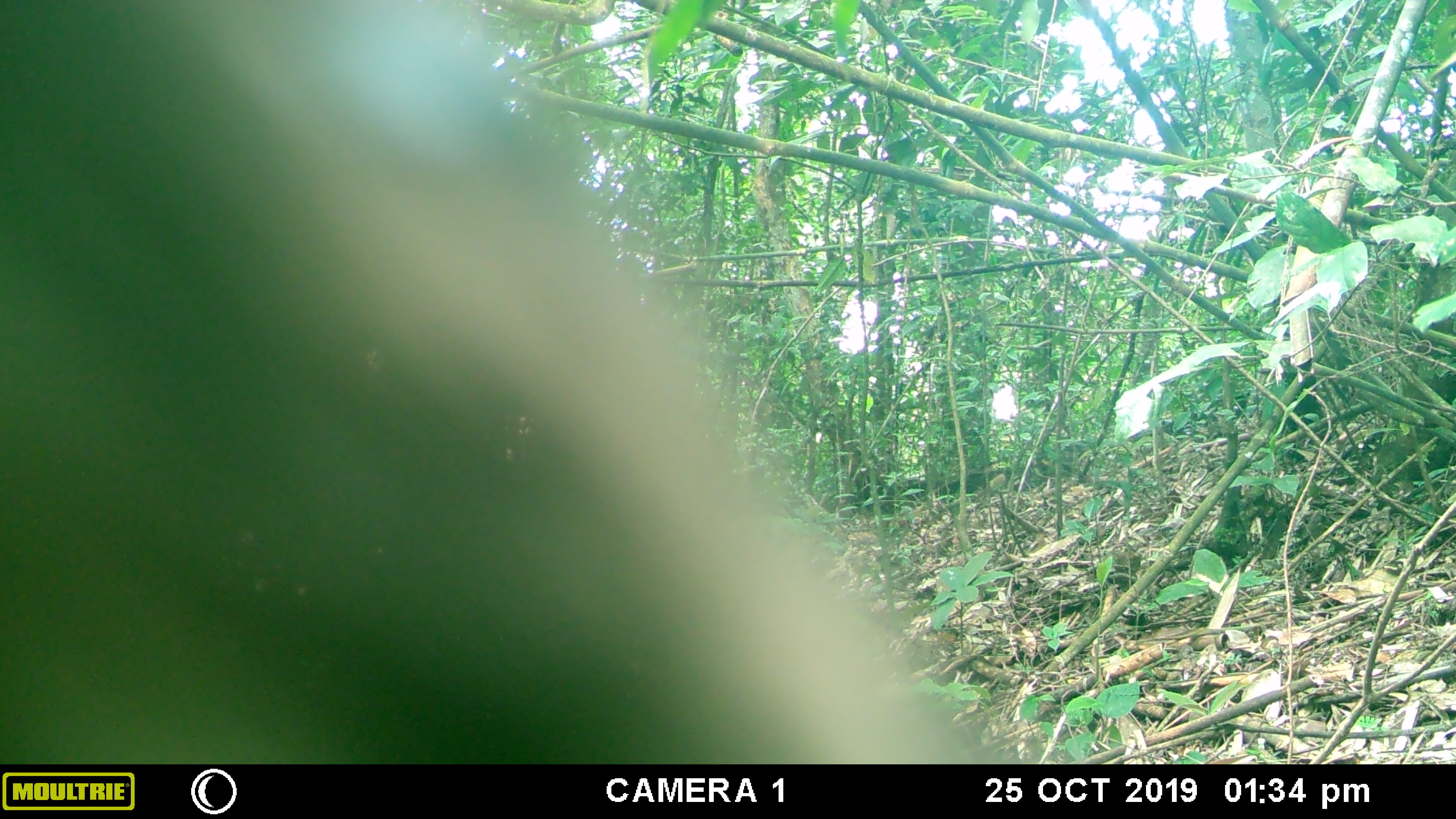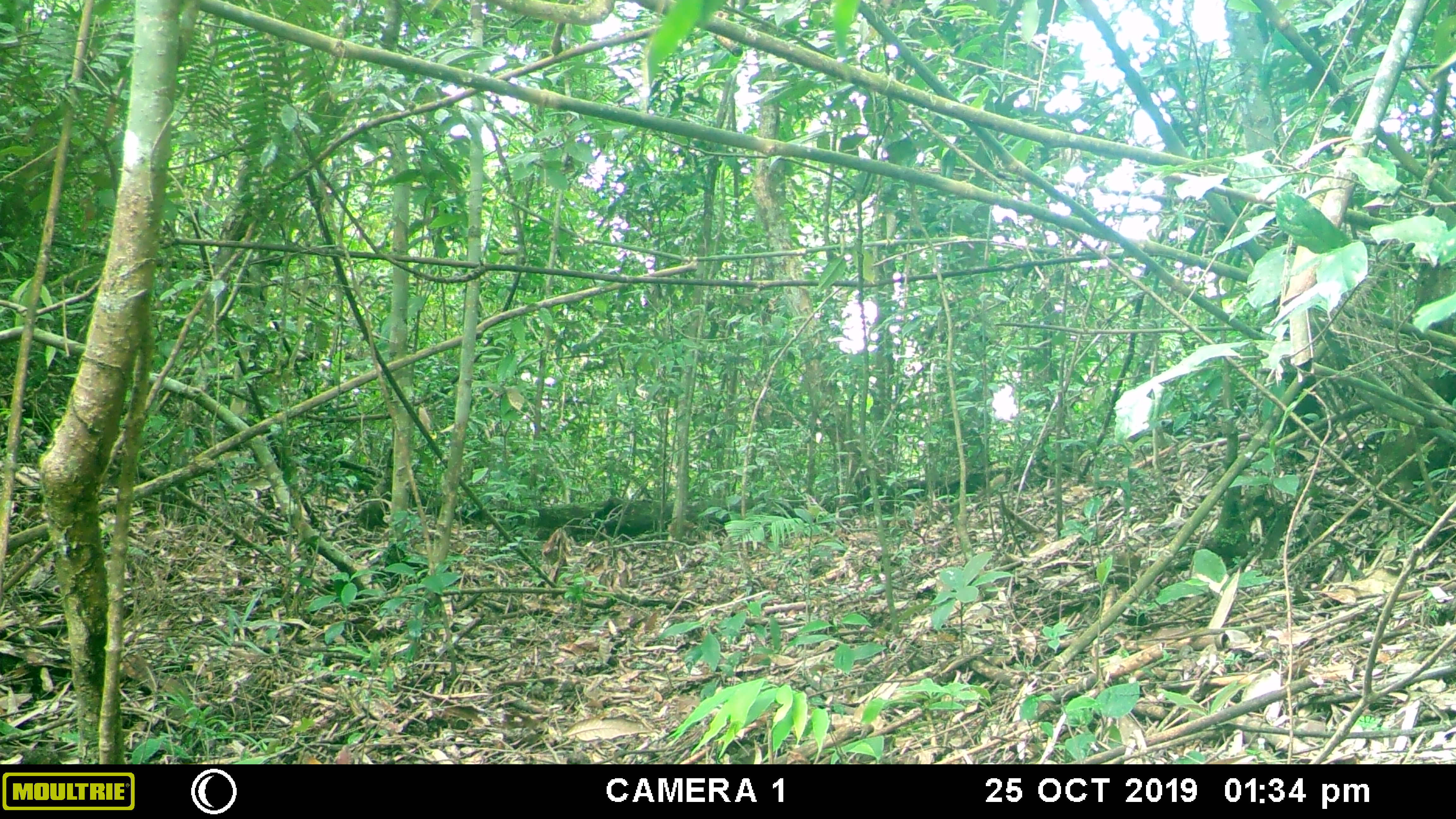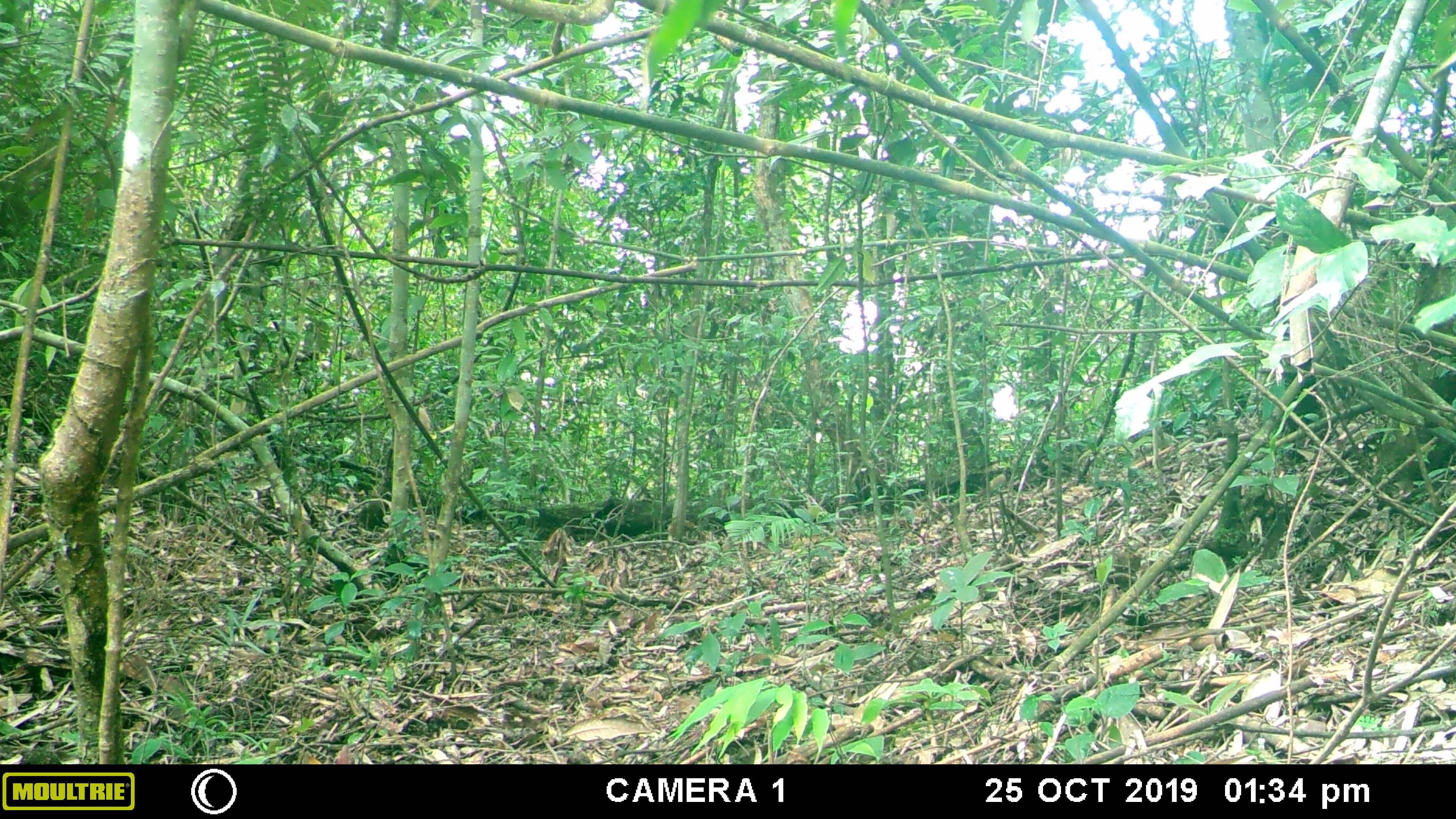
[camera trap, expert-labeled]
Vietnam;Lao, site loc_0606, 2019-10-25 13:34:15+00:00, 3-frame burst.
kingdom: Animalia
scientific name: Animalia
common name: animal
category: unidentified animal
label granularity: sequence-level